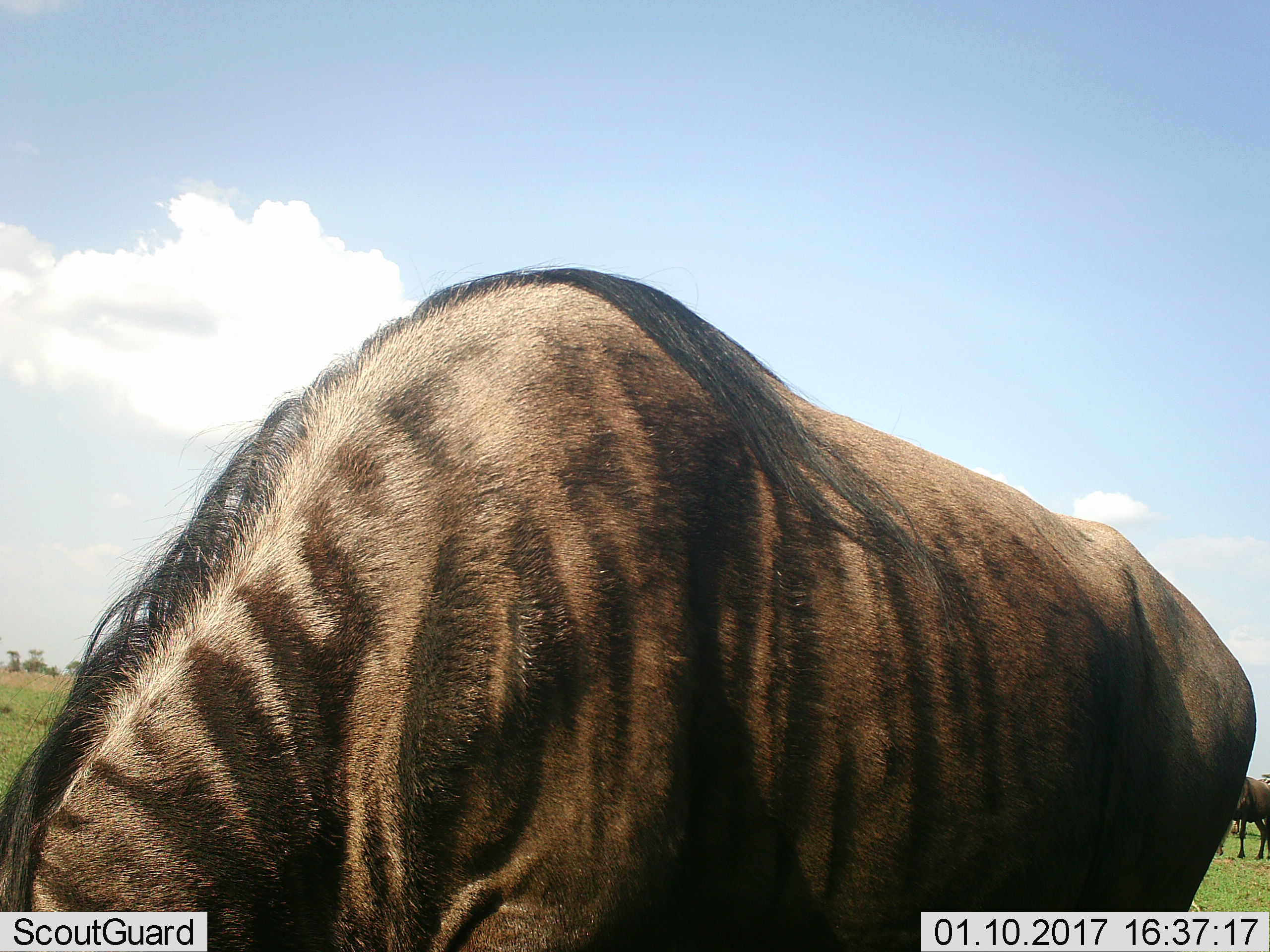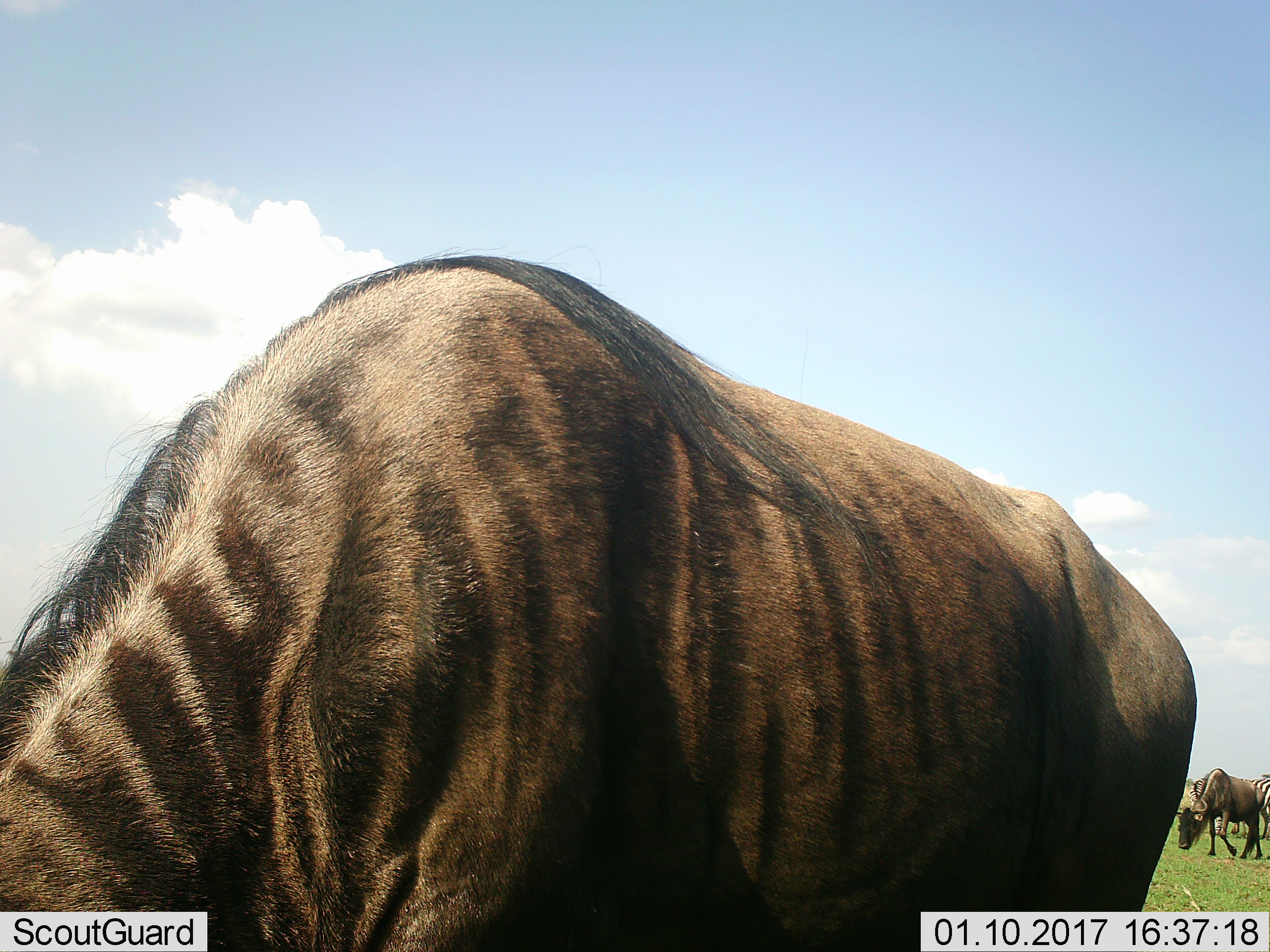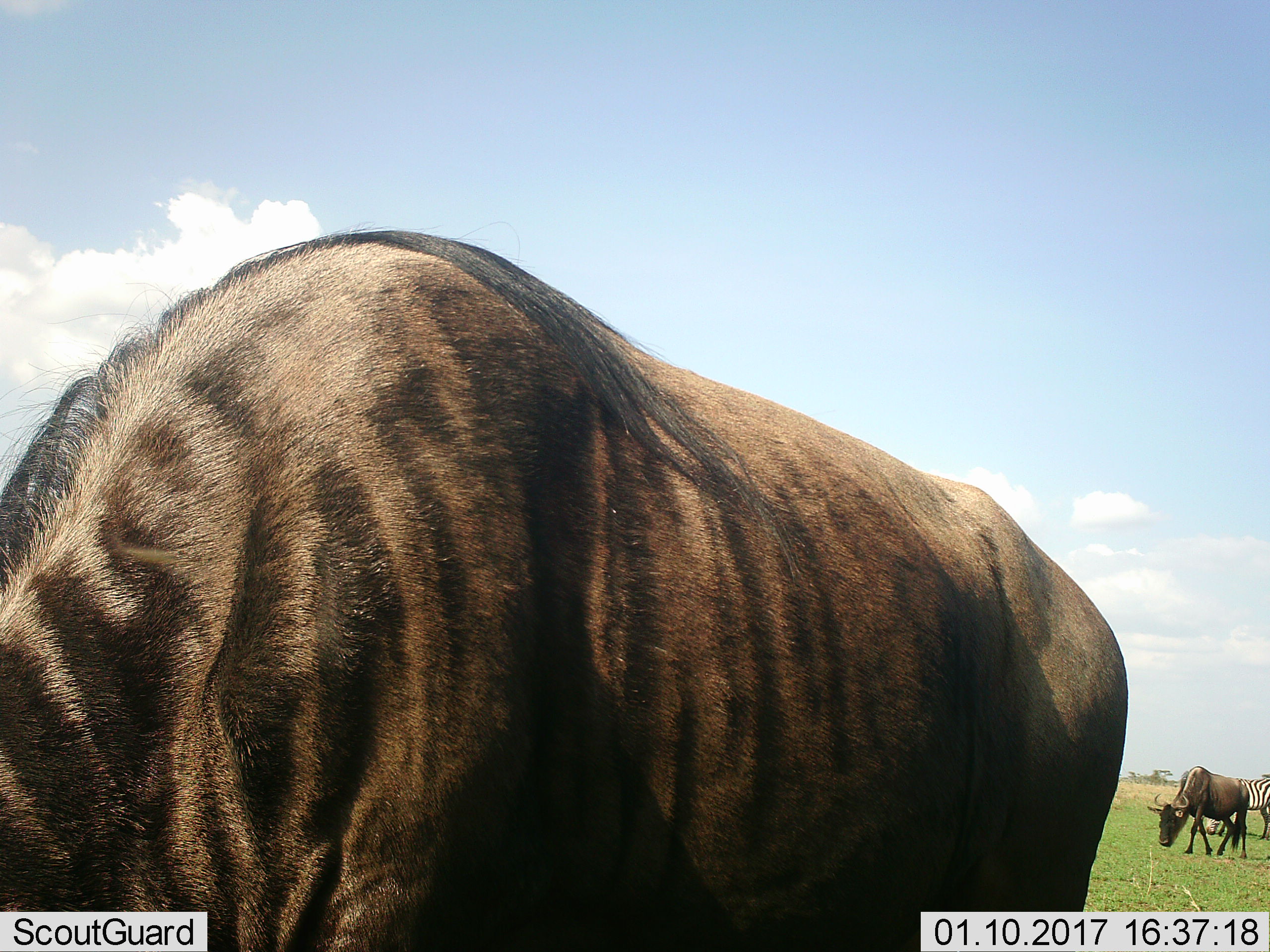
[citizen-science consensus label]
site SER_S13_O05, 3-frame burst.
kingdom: Animalia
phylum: Chordata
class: Mammalia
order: Artiodactyla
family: Bovidae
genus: Connochaetes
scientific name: Connochaetes taurinus taurinus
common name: blue wildebeest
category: wildebeestblue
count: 2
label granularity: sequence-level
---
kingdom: Animalia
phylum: Chordata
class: Mammalia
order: Perissodactyla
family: Equidae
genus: Equus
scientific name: Equus quagga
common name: plains zebra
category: zebraplains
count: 1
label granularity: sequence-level